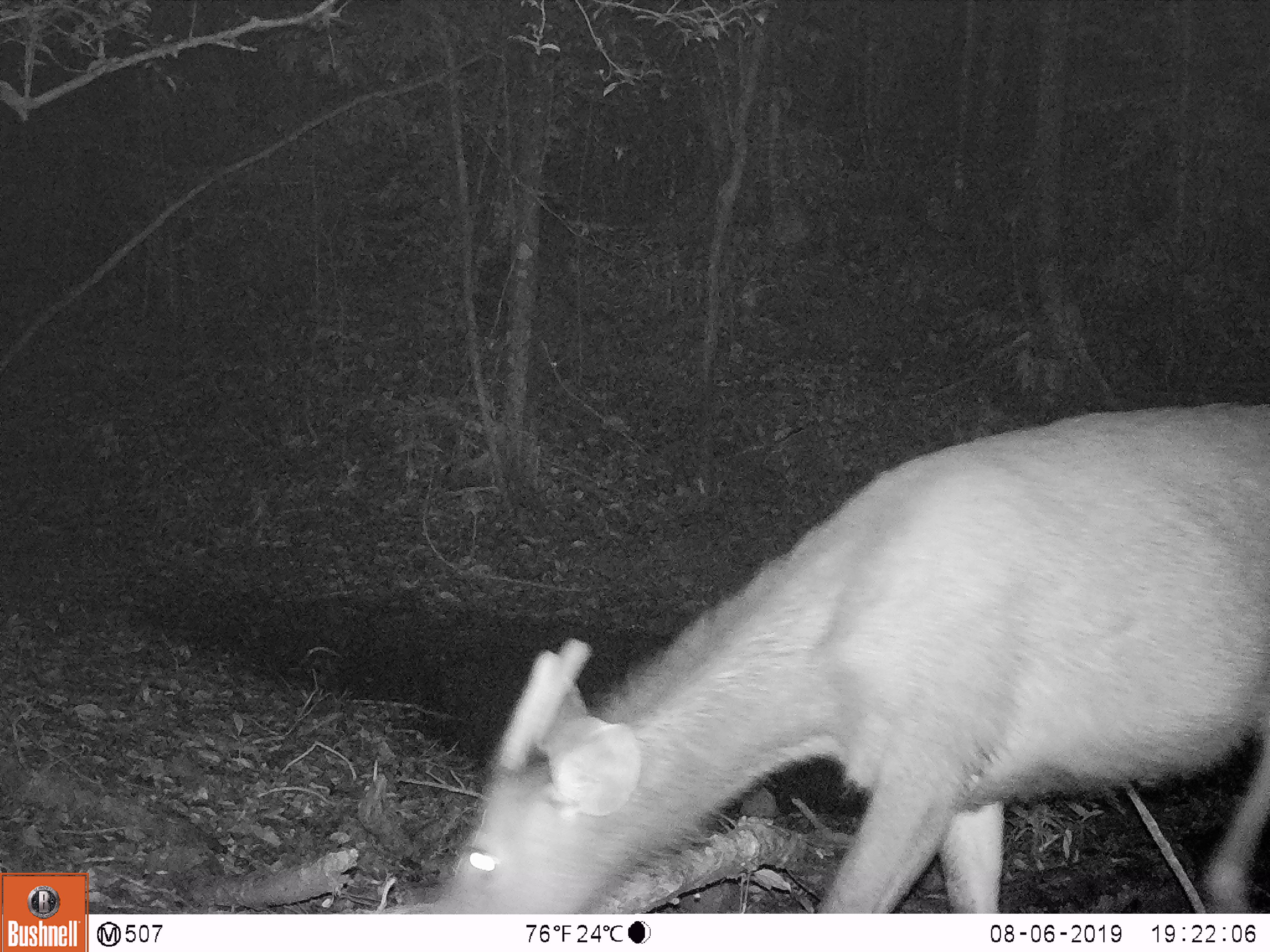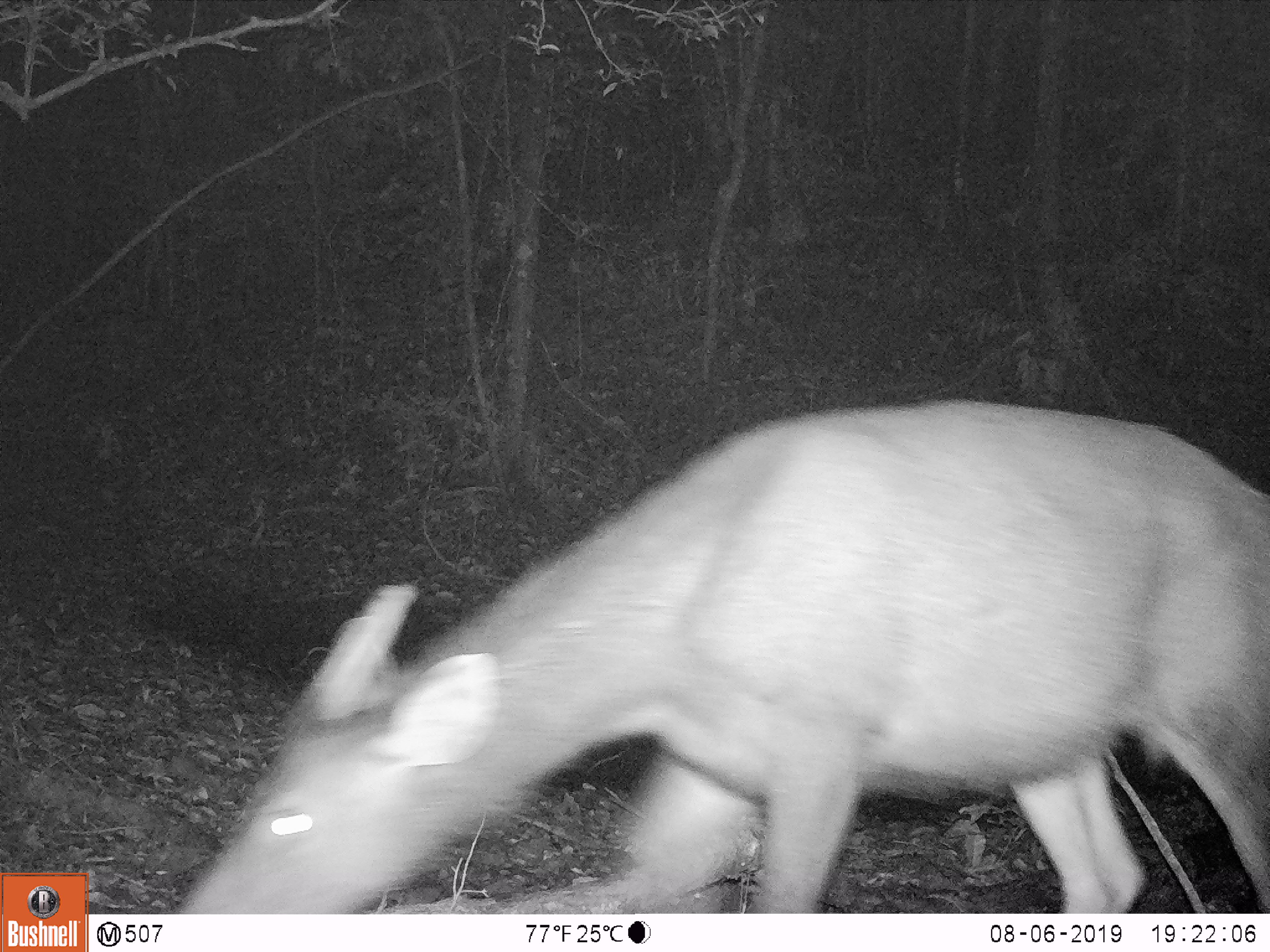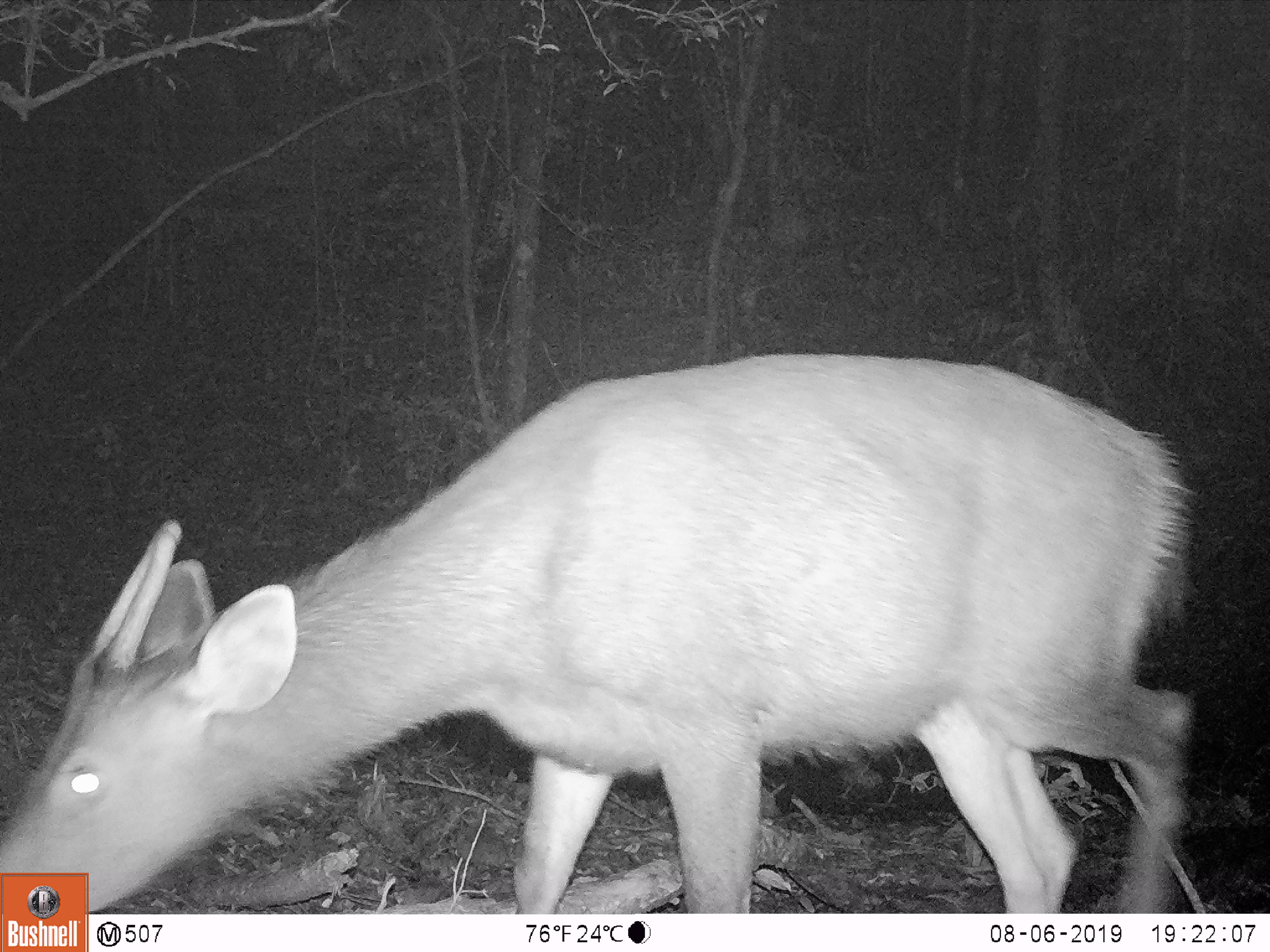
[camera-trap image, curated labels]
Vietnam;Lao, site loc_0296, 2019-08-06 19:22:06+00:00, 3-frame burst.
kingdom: Animalia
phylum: Chordata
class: Mammalia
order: Artiodactyla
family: Cervidae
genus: Rusa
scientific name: Rusa unicolor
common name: sambar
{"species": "sambar (Rusa unicolor)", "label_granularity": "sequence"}